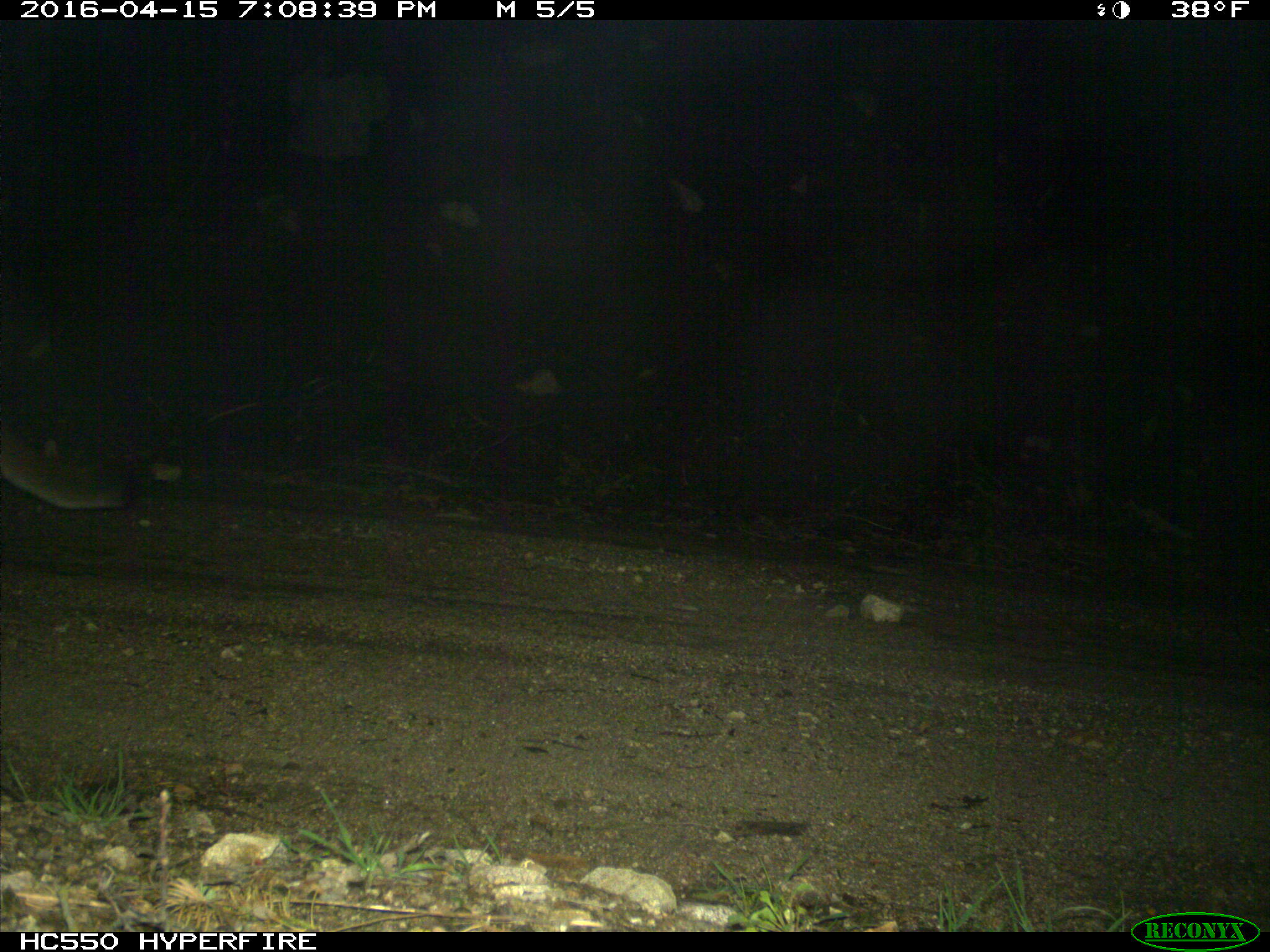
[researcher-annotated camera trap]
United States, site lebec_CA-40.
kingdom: Animalia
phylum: Chordata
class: Mammalia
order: Carnivora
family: Felidae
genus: Puma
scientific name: Puma concolor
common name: mountain lion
Puma concolor (mountain lion).